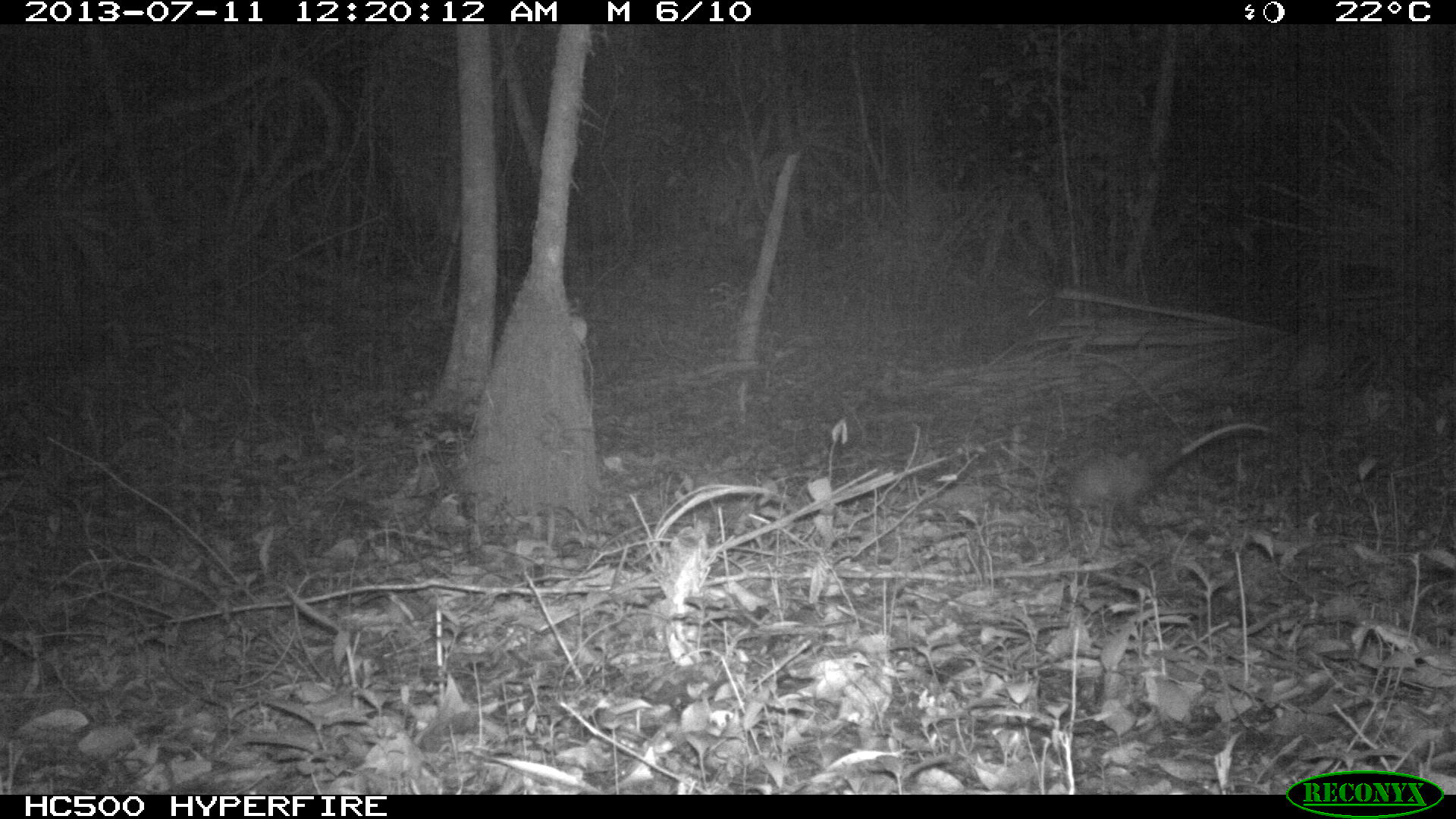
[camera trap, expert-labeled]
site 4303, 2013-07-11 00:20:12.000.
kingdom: Animalia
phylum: Chordata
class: Mammalia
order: Didelphimorphia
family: Didelphidae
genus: Didelphis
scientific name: Didelphis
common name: american opossums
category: didelphis sp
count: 1